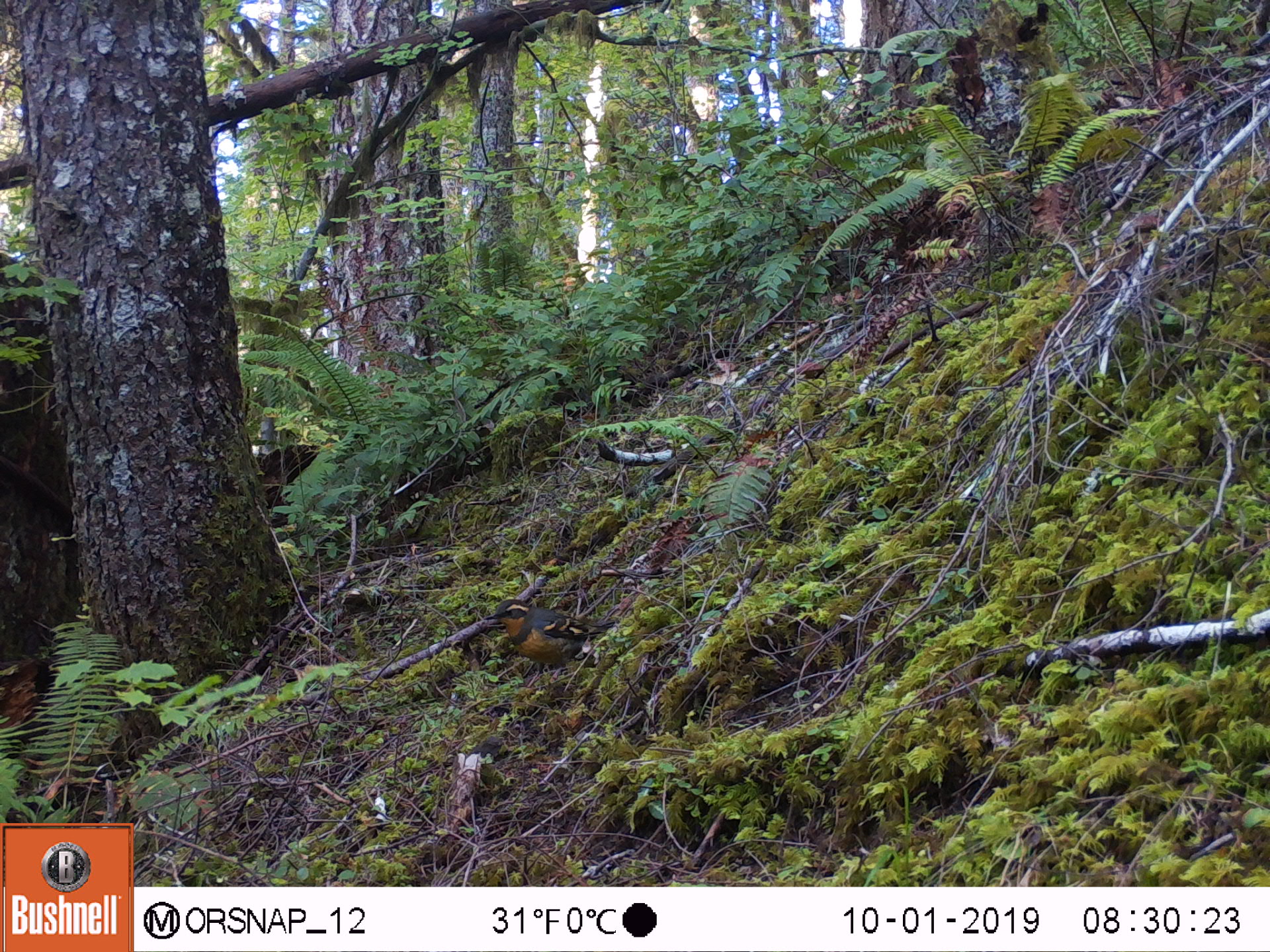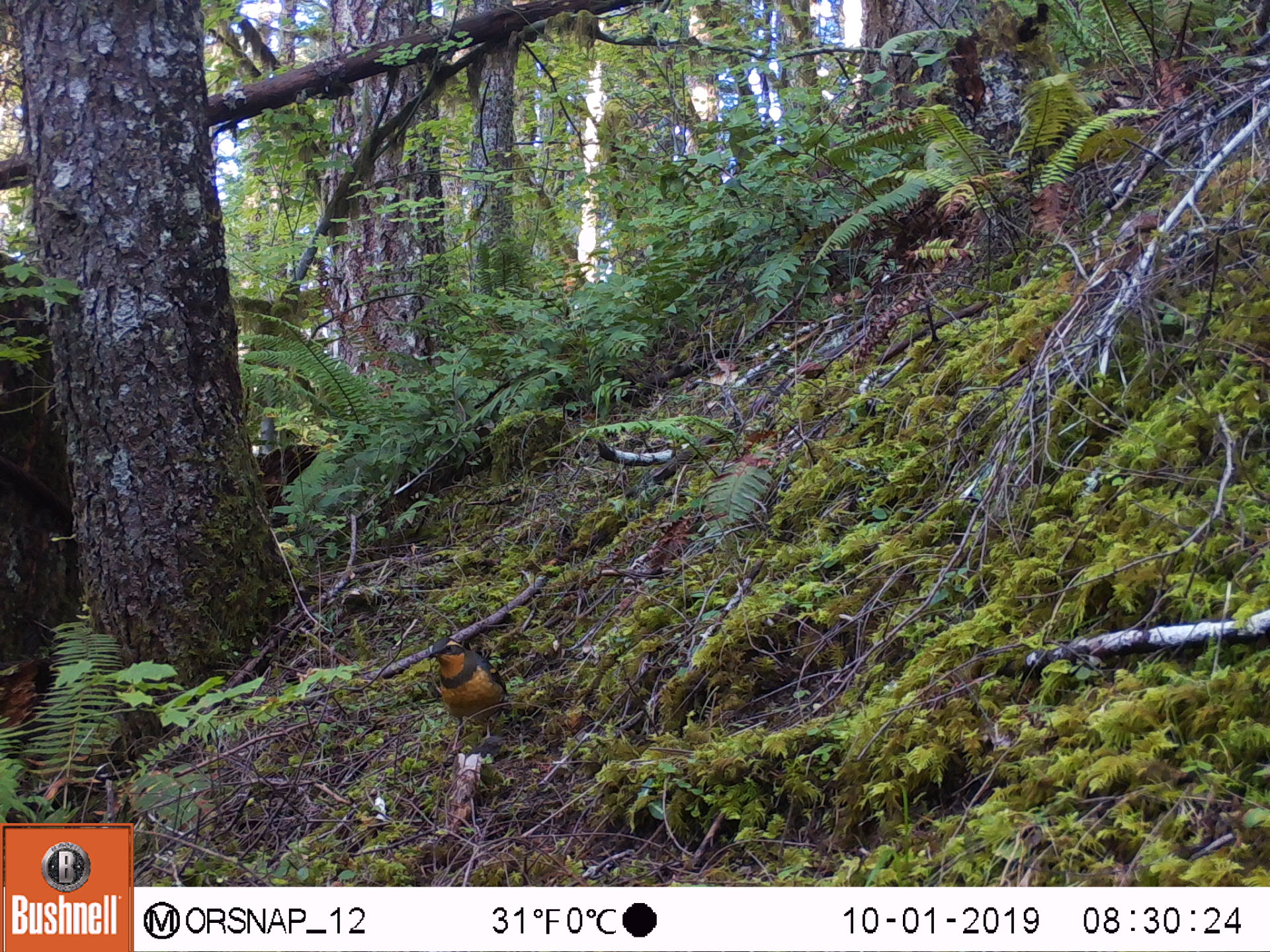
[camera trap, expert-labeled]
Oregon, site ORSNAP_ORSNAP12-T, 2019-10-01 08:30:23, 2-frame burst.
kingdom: Animalia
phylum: Chordata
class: Aves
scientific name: Aves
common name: bird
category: other bird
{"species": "other bird (bird) (Aves)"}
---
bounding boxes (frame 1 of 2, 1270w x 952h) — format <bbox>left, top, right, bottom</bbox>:
other bird: <bbox>467, 593, 629, 687</bbox>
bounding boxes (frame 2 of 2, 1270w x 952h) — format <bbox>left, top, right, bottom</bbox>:
other bird: <bbox>416, 626, 528, 736</bbox>